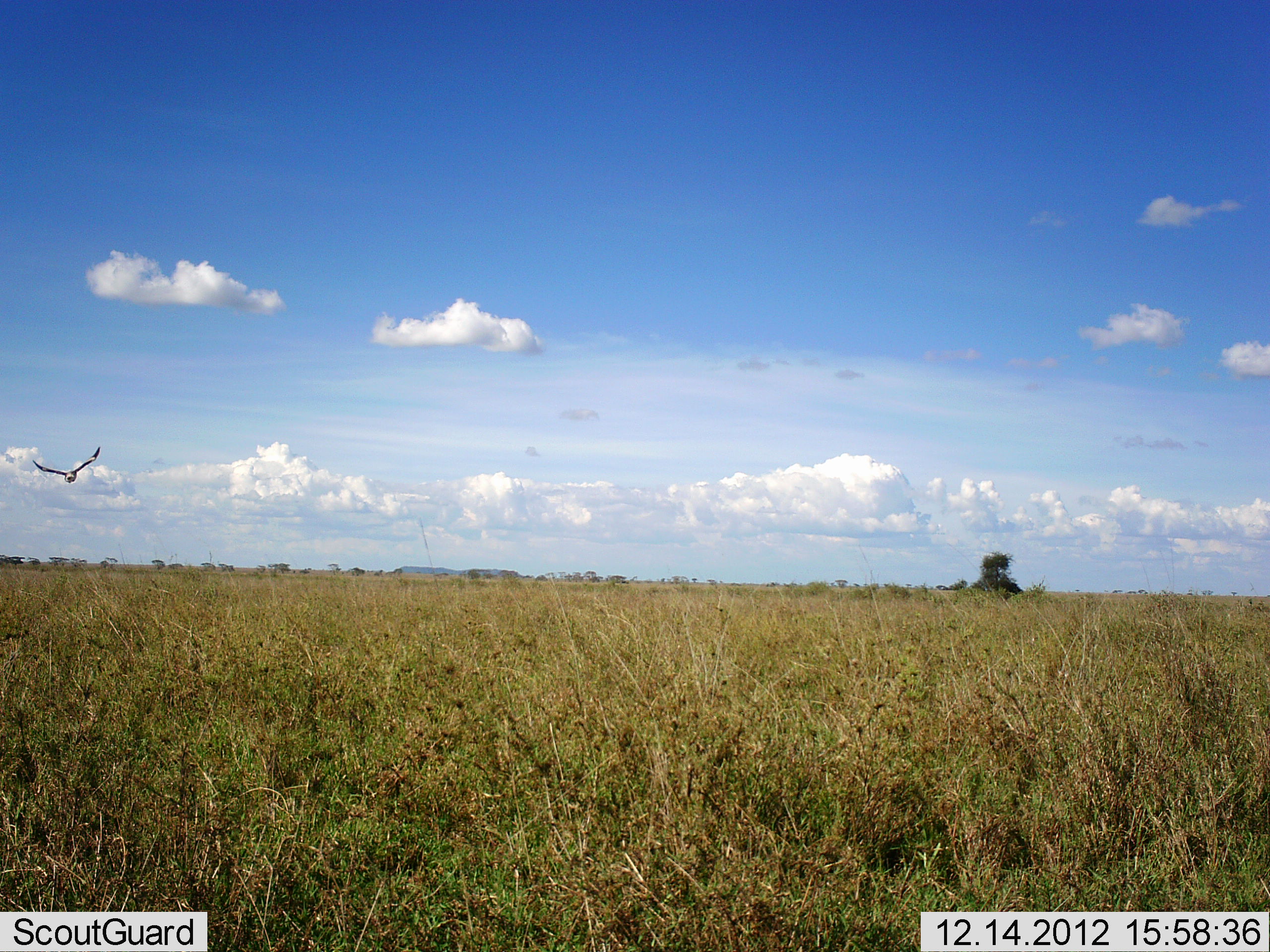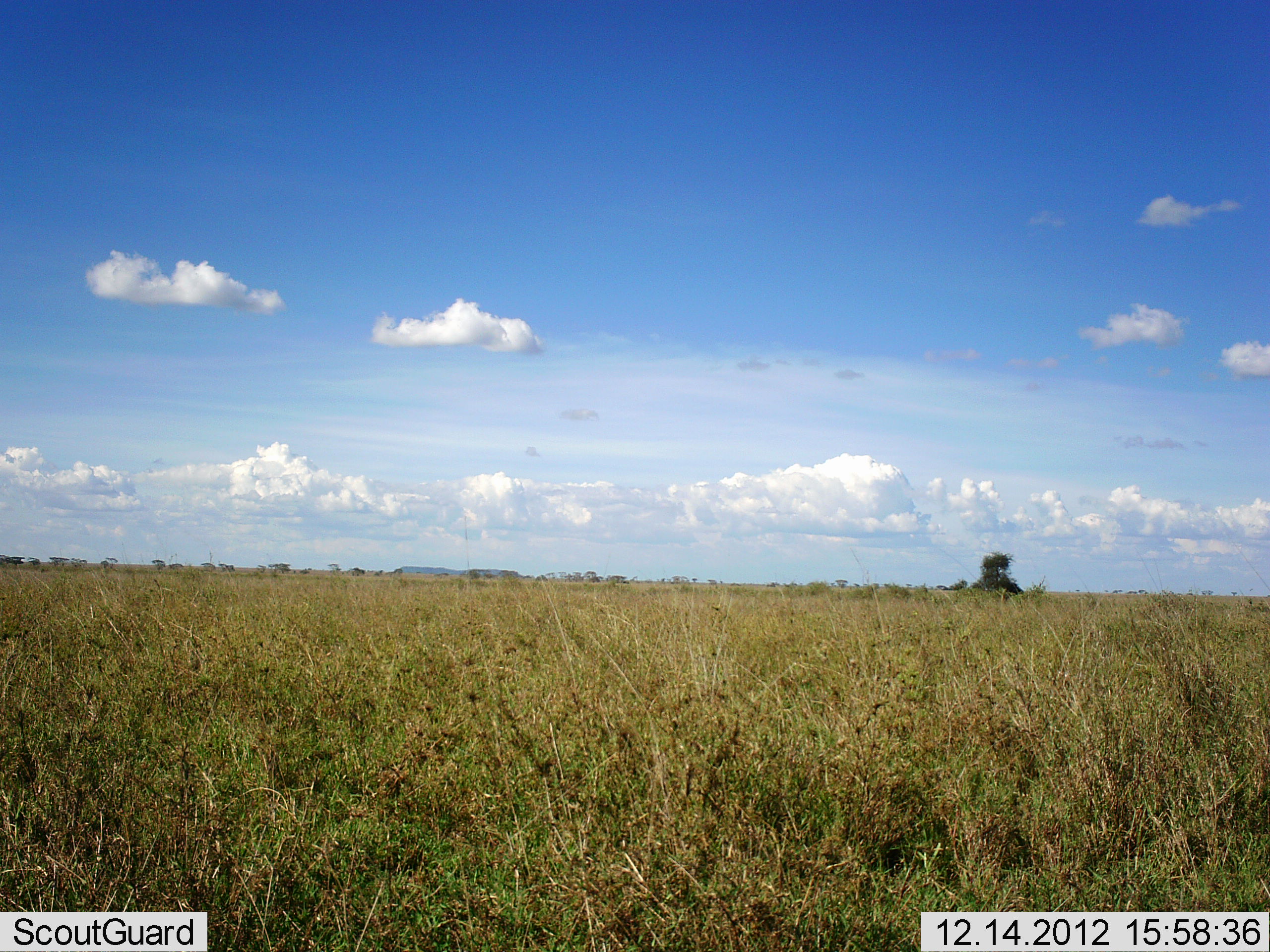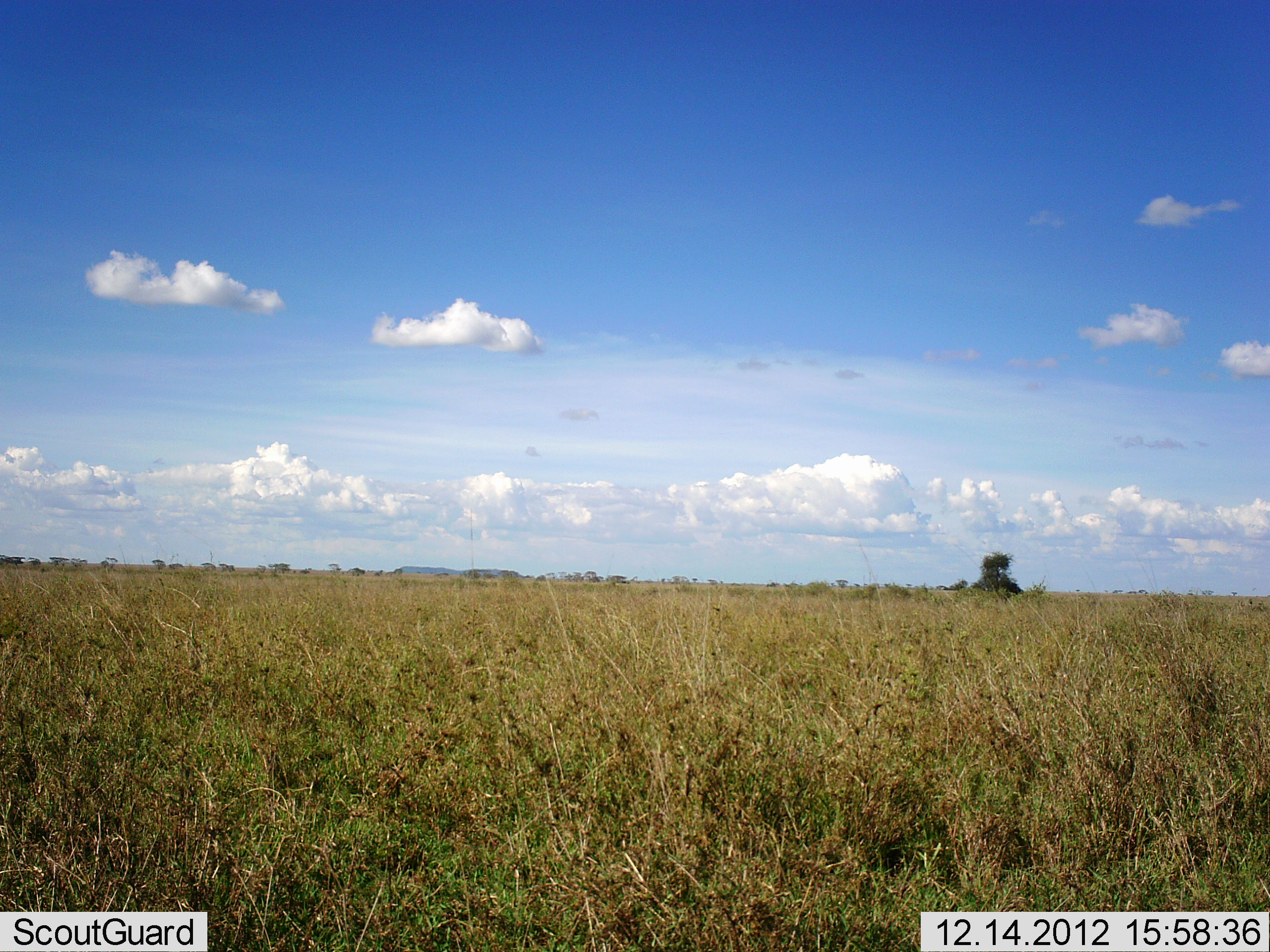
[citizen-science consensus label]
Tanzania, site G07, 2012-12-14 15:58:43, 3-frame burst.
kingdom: Animalia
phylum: Chordata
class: Aves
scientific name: Aves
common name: bird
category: otherbird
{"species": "otherbird (bird) (Aves)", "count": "1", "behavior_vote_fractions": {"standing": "0%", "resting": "0%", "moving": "100%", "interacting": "0%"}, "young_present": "0%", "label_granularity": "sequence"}